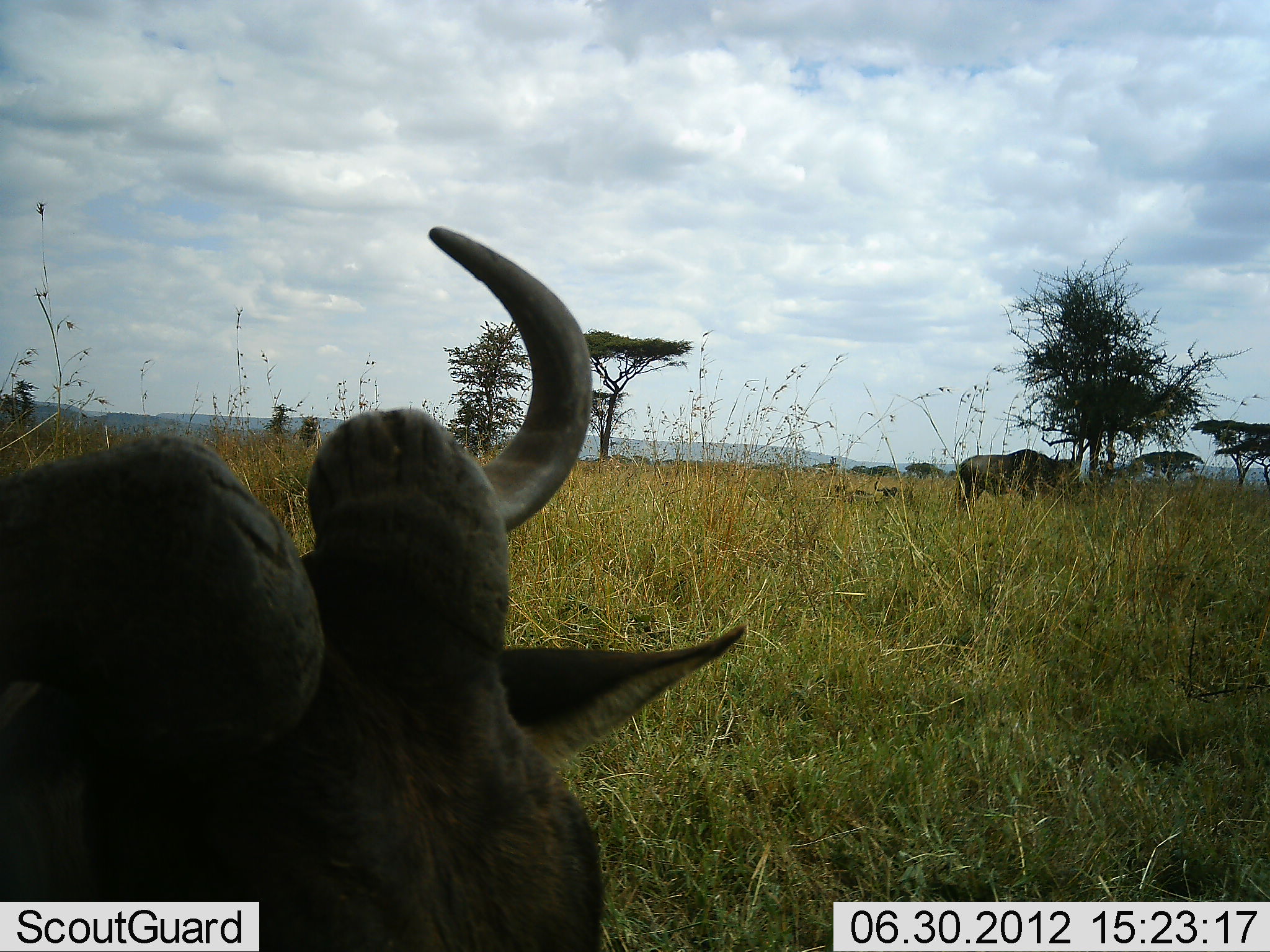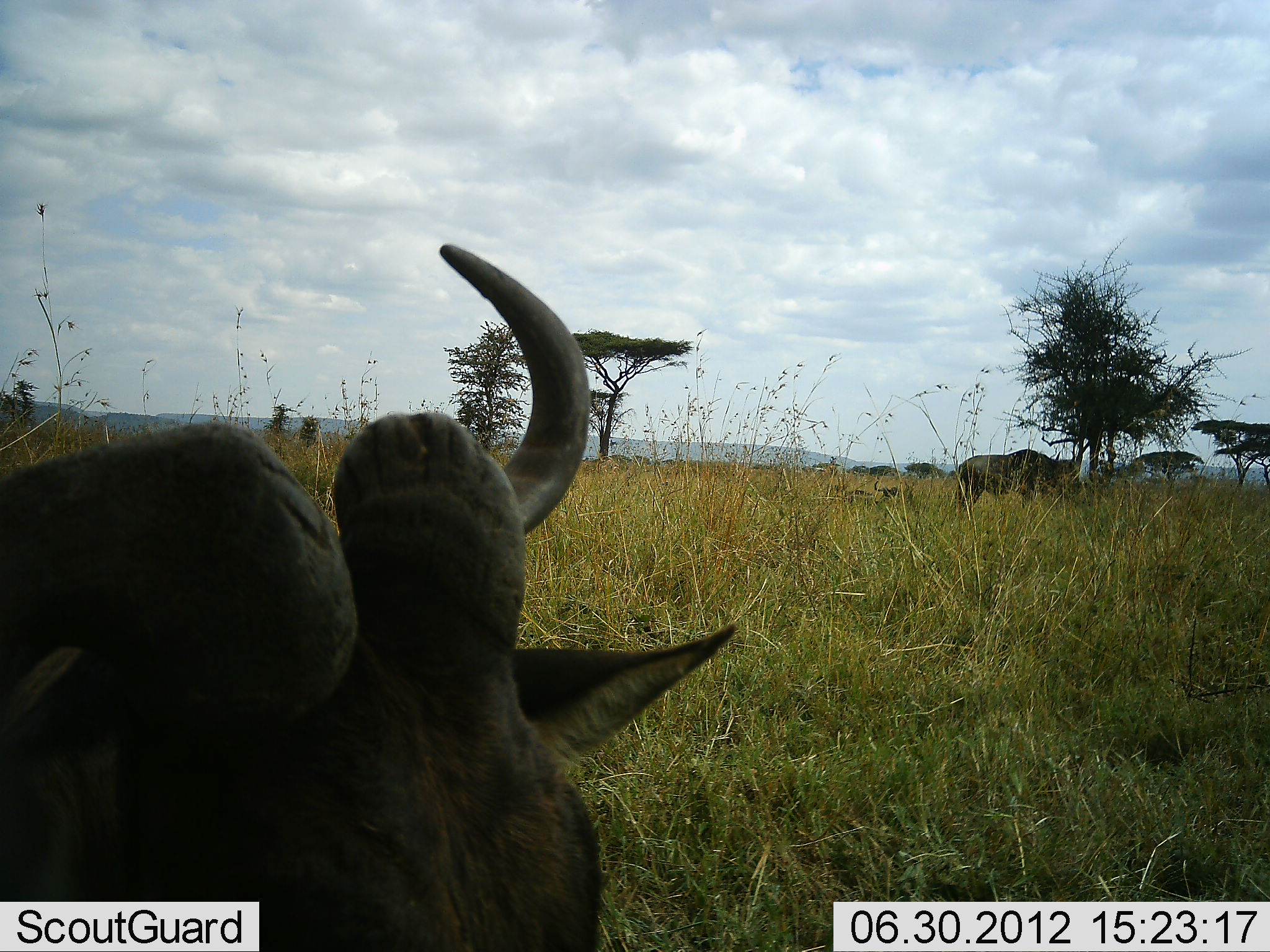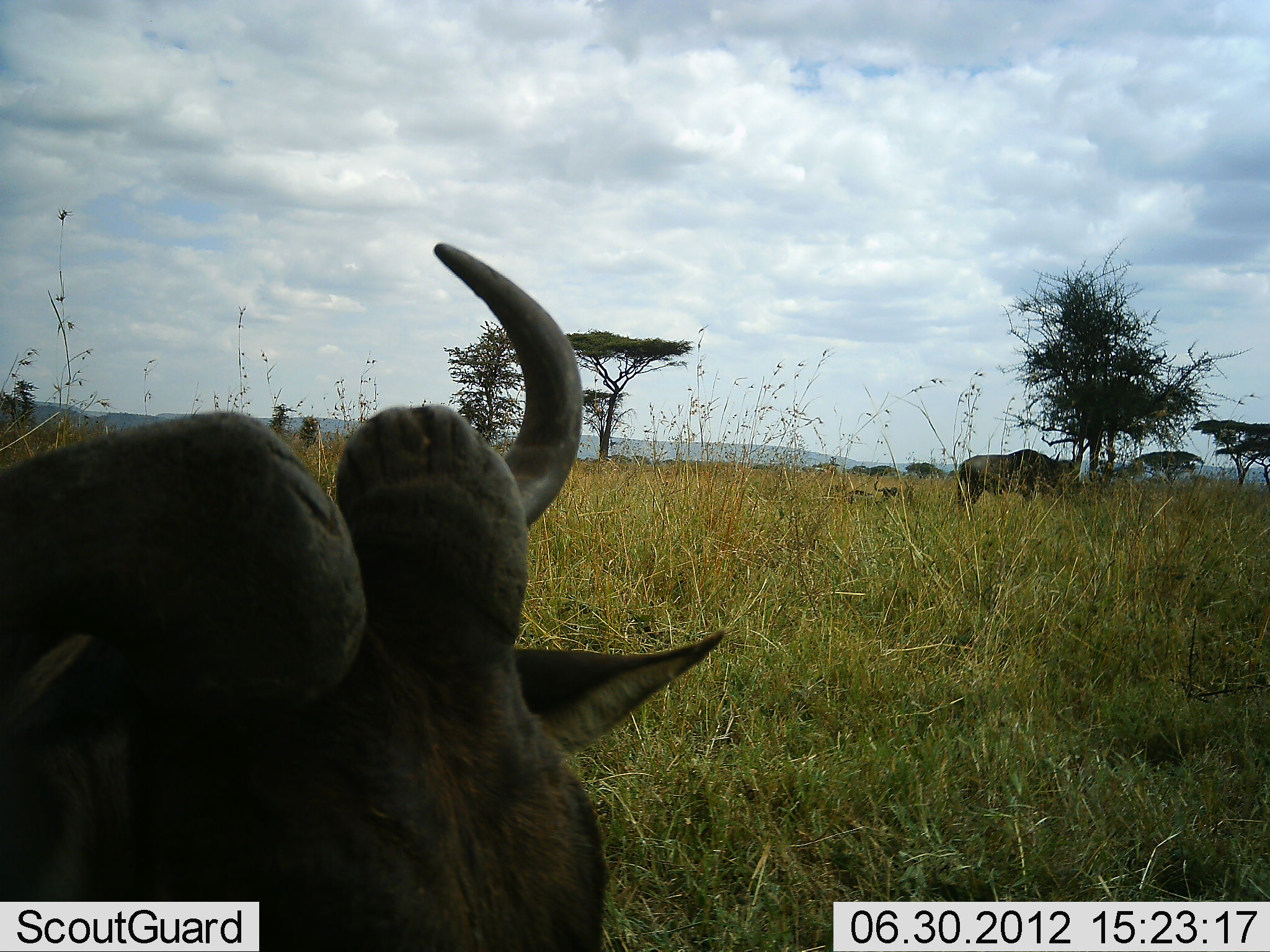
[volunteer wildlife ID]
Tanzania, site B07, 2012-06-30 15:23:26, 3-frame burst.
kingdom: Animalia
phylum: Chordata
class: Mammalia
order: Artiodactyla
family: Bovidae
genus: Connochaetes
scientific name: Connochaetes taurinus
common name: blue wildebeest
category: wildebeest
Wildebeest (blue wildebeest) (Connochaetes taurinus), count 2. Behavior (volunteer vote fractions): standing 80%, resting 40%, moving 0%, interacting 10%. Young present (vote fraction): 0%. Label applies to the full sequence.